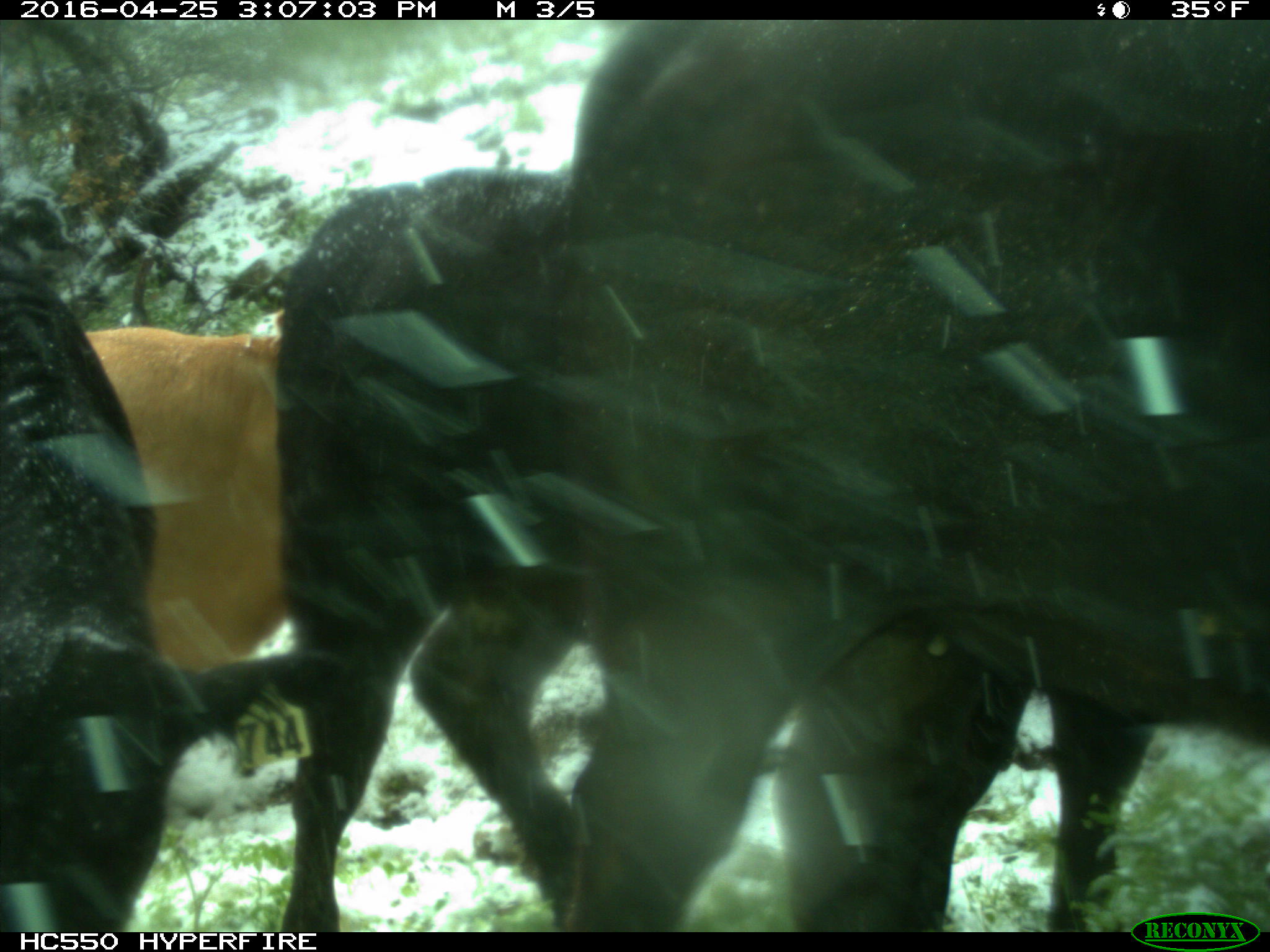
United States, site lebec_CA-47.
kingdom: Animalia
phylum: Chordata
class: Mammalia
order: Artiodactyla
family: Bovidae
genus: Bos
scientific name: Bos taurus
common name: domestic cow